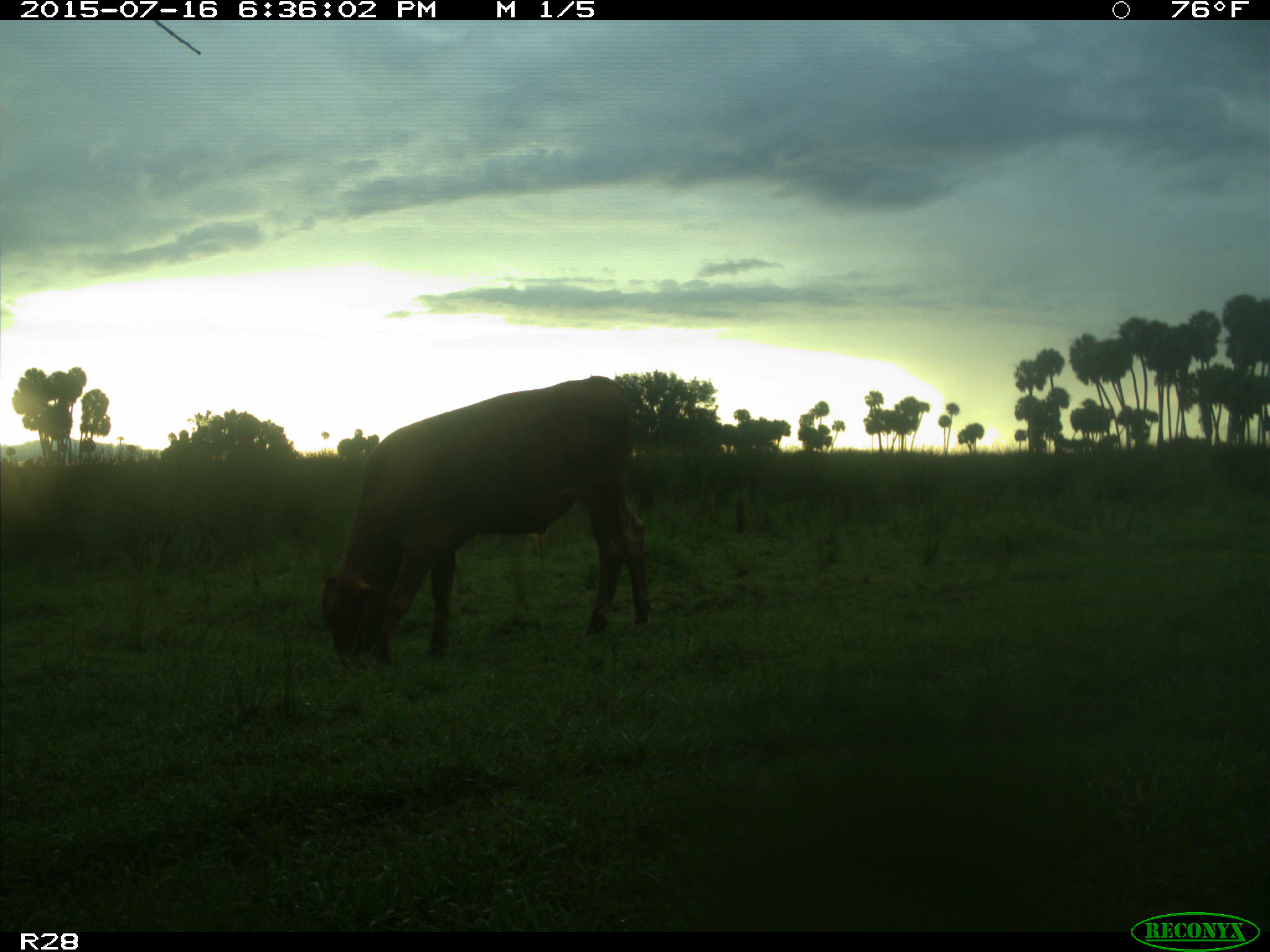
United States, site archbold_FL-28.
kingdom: Animalia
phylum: Chordata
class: Mammalia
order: Artiodactyla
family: Bovidae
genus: Bos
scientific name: Bos taurus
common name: domestic cow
Bos taurus (domestic cow).